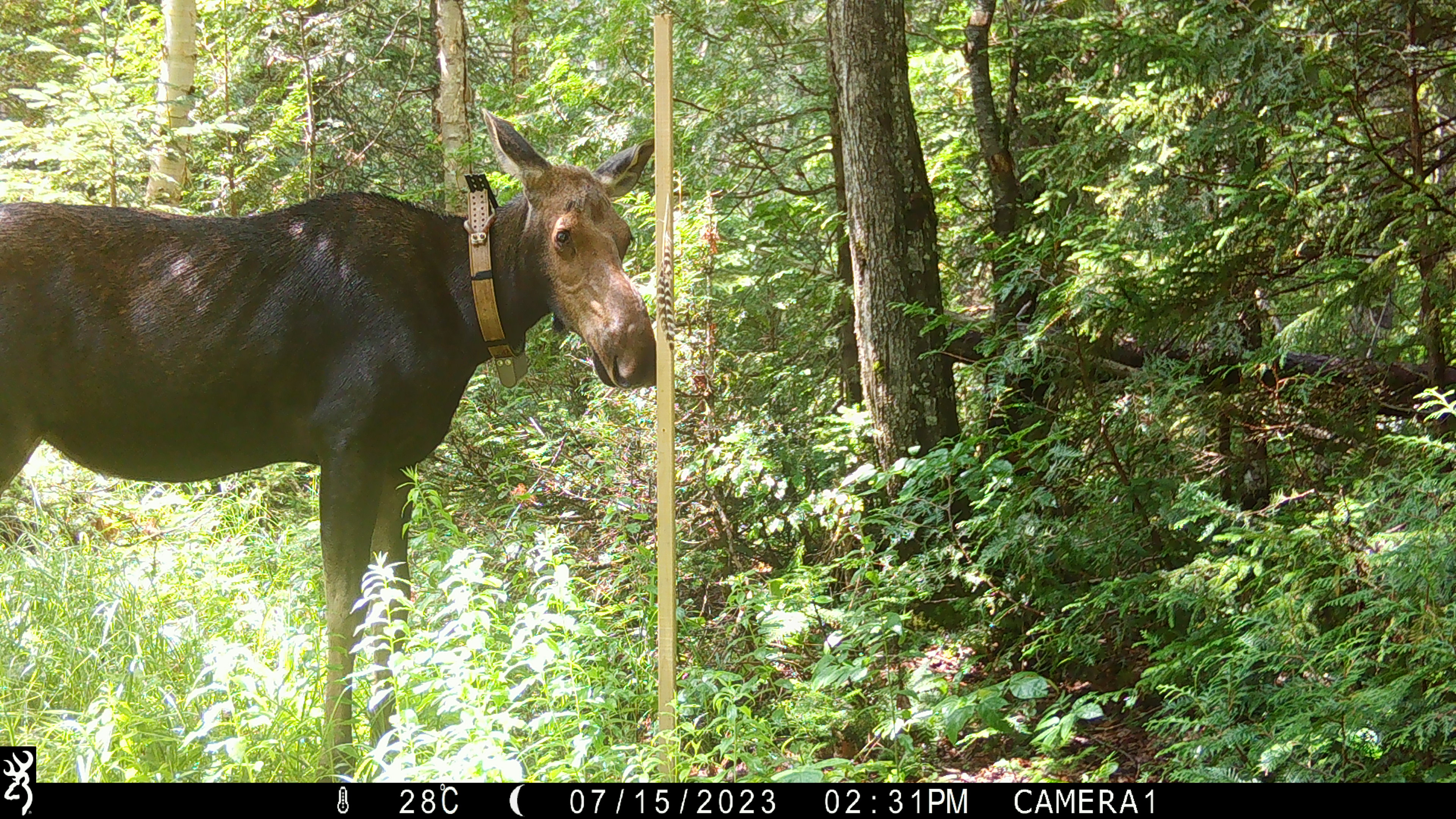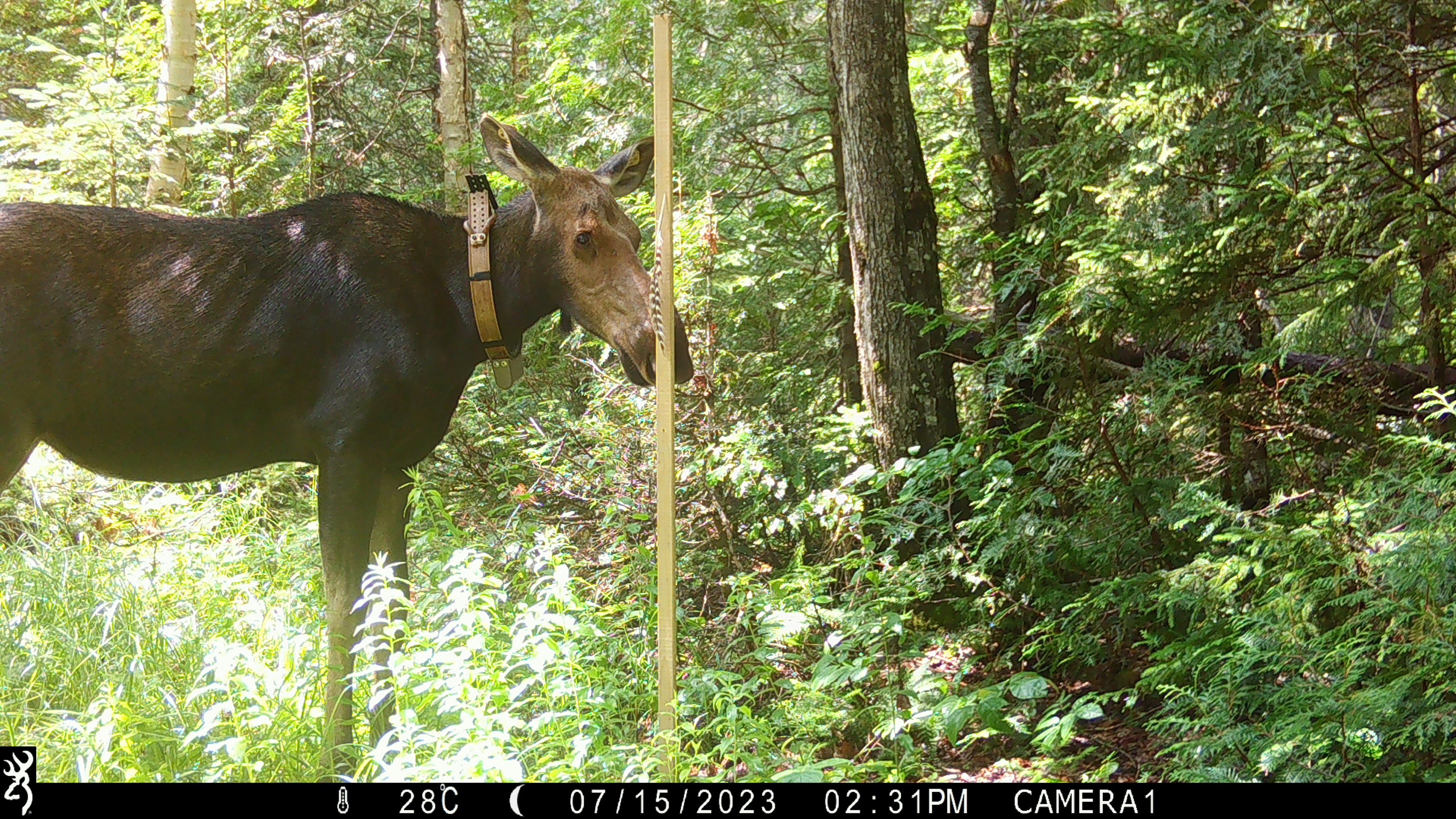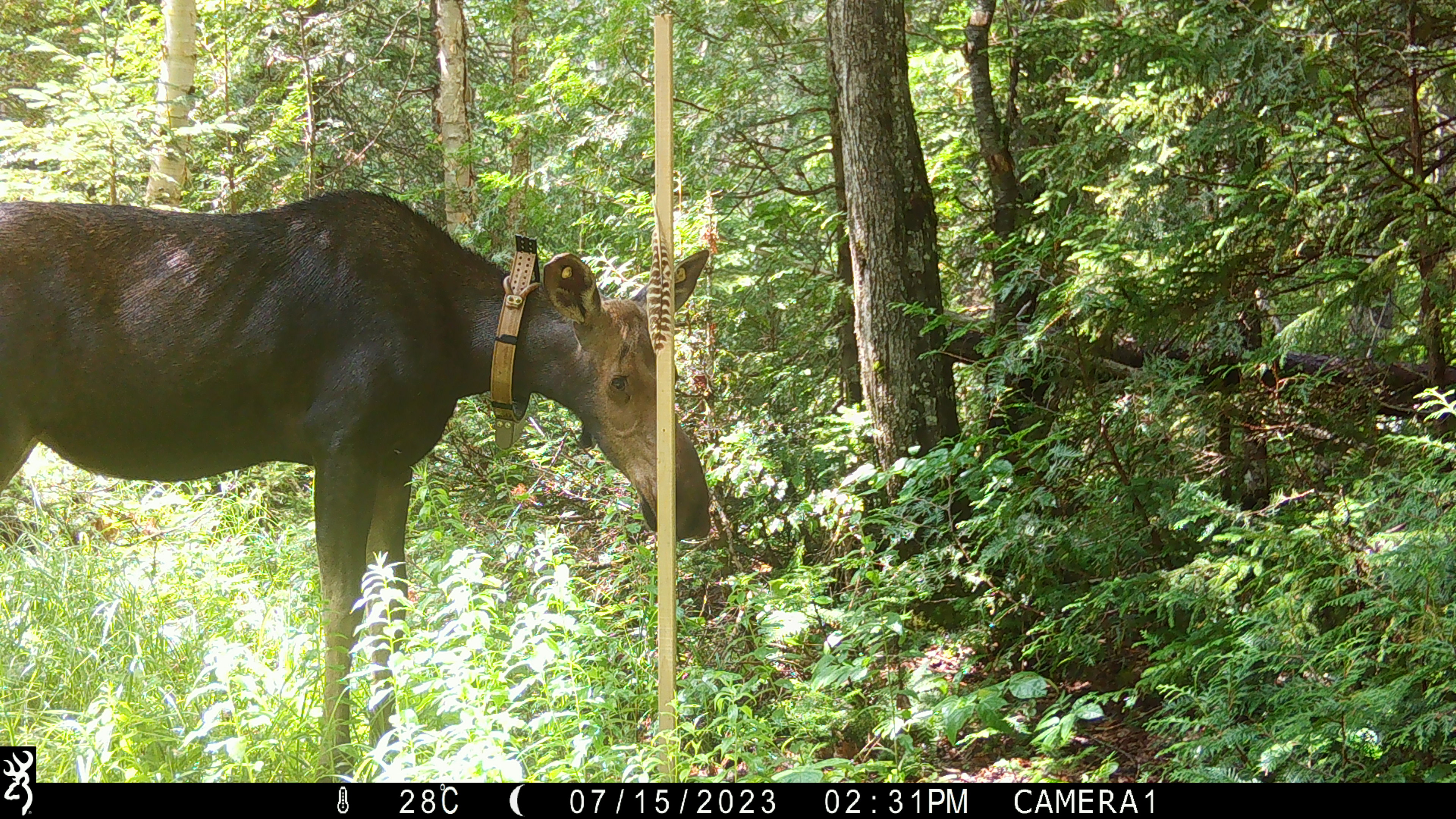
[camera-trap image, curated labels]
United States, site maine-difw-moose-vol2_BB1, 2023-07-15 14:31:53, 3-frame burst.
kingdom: Animalia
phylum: Chordata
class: Mammalia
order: Artiodactyla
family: Cervidae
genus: Alces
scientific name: Alces alces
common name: moose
Moose (Alces alces).